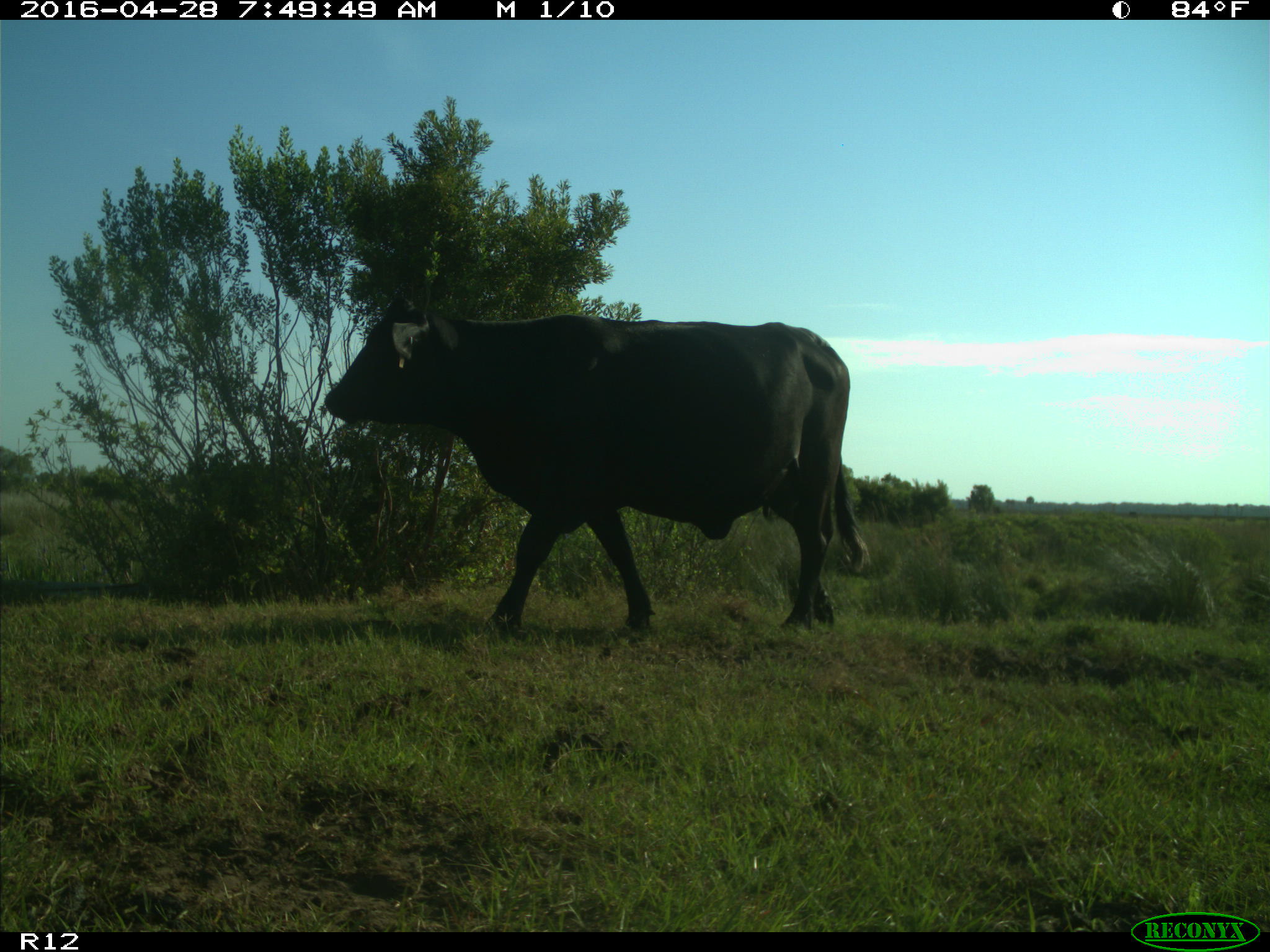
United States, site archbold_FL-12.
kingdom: Animalia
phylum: Chordata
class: Mammalia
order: Artiodactyla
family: Bovidae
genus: Bos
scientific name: Bos taurus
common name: domestic cow